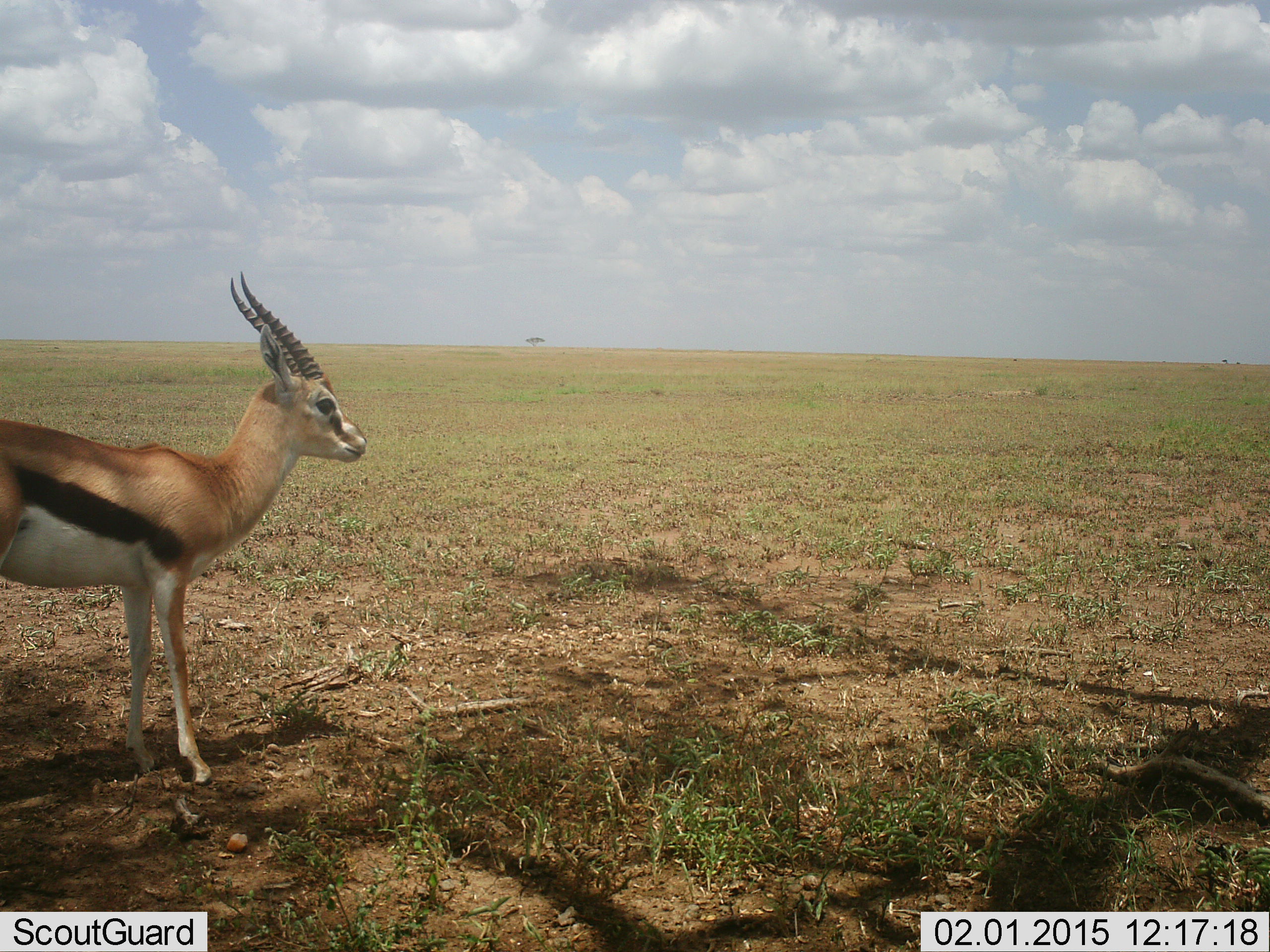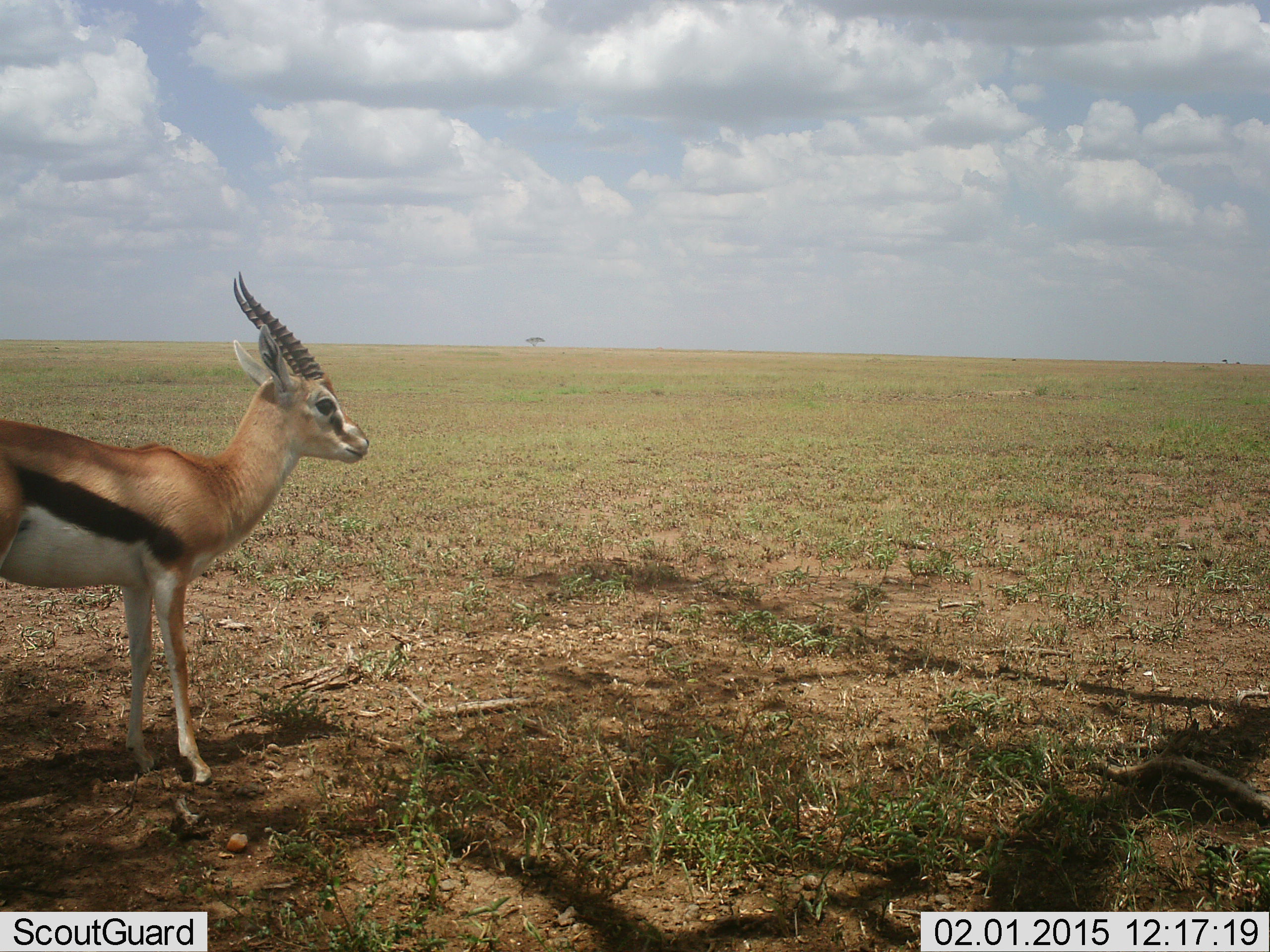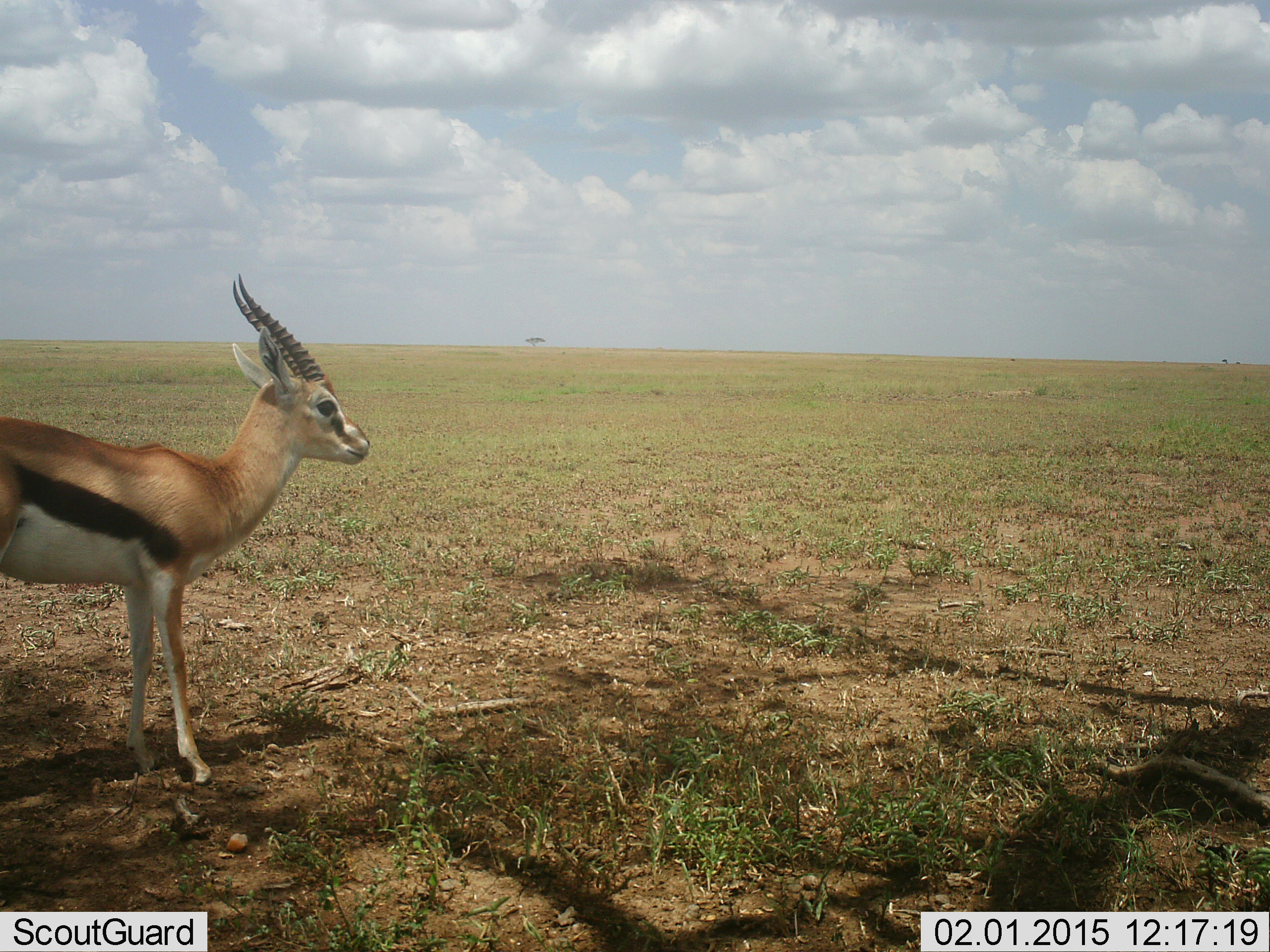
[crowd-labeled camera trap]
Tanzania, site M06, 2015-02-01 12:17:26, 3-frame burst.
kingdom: Animalia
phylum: Chordata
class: Mammalia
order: Artiodactyla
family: Bovidae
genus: Eudorcas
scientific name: Eudorcas thomsonii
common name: thomson's gazelle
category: gazellethomsons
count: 1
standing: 100%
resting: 0%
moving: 0%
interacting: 0%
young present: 0%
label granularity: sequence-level